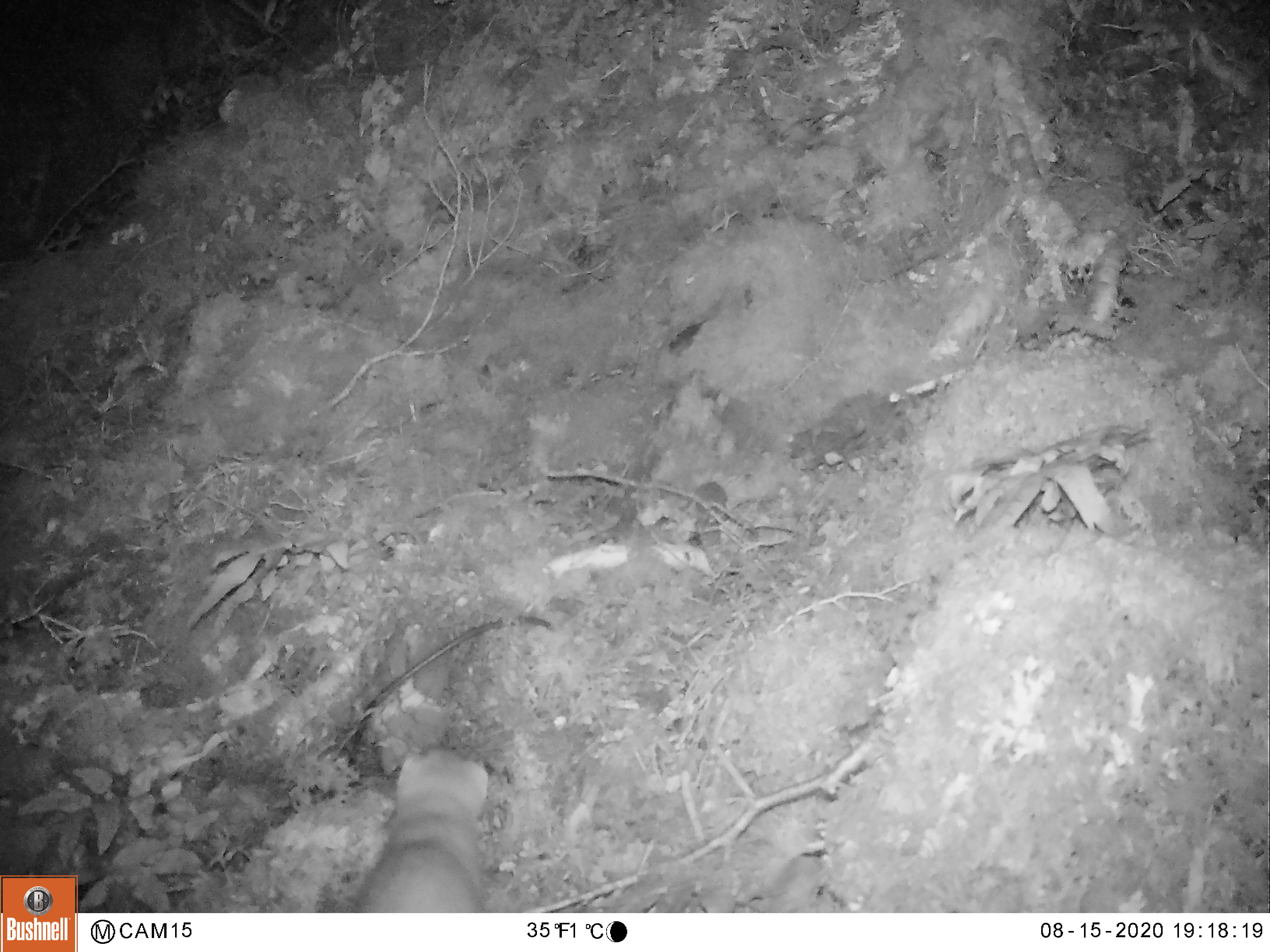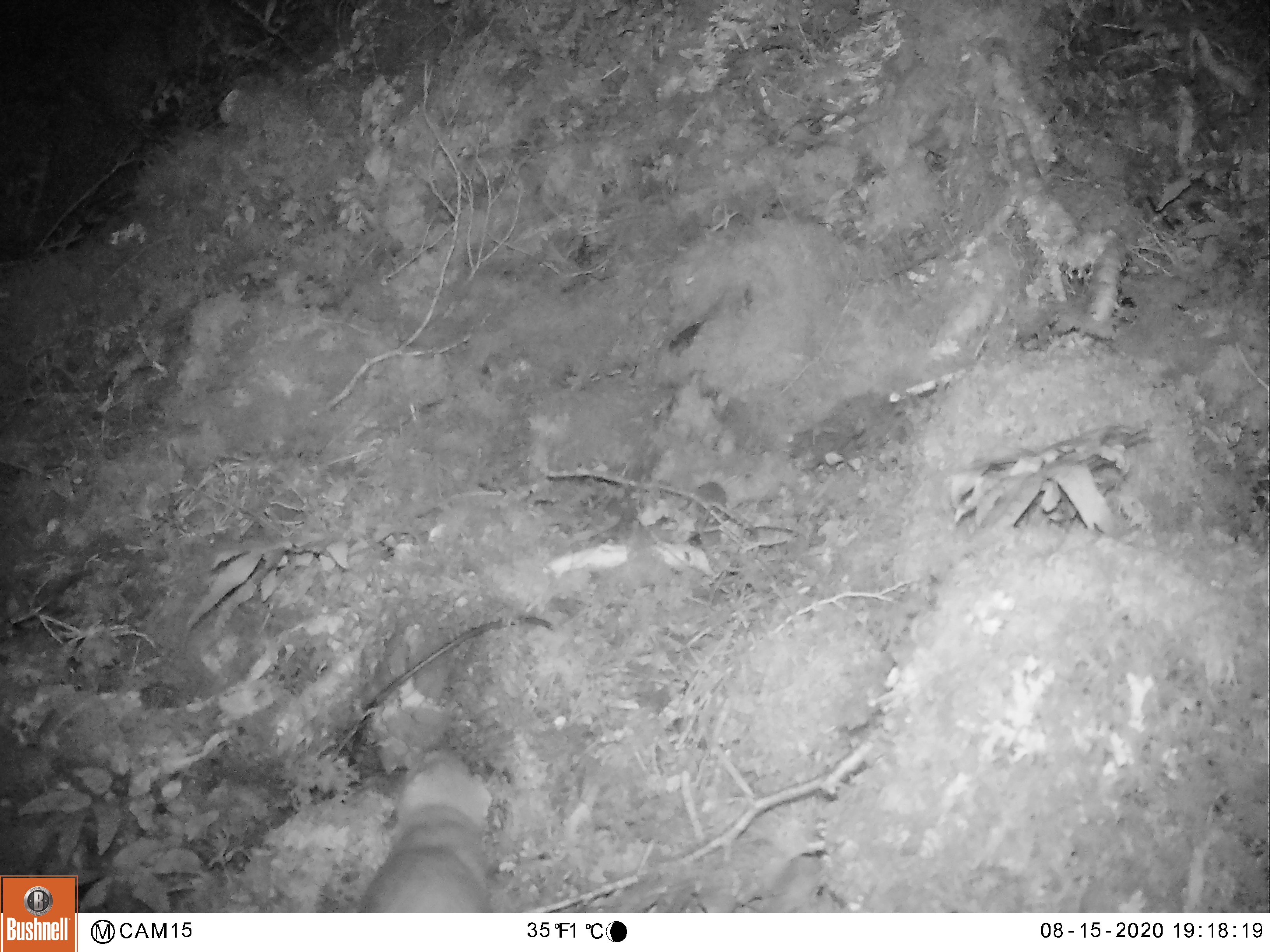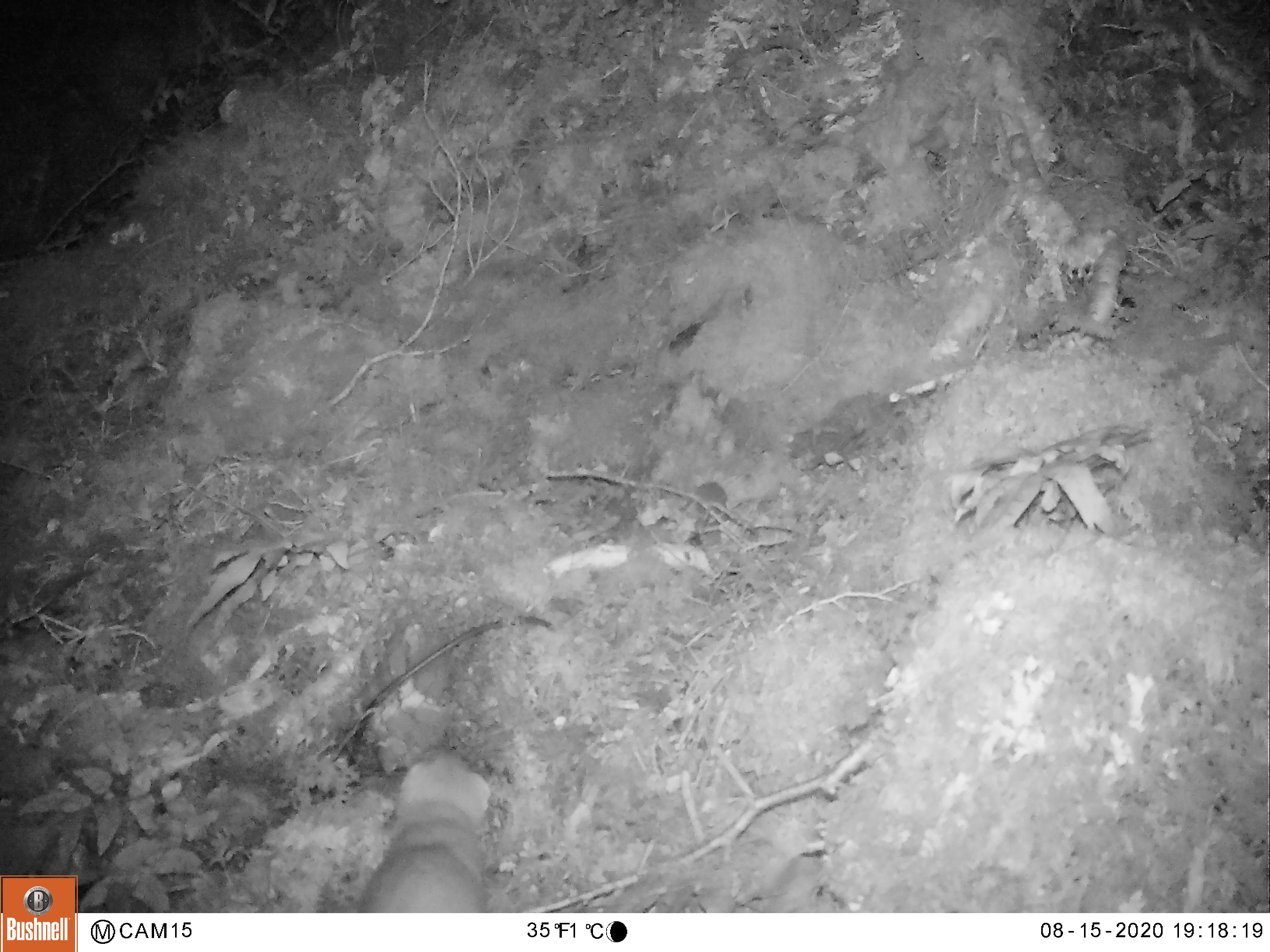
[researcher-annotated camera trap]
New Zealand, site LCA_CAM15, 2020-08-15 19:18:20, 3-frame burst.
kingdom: Animalia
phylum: Chordata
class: Mammalia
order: Carnivora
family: Mustelidae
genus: Mustela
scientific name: Mustela erminea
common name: stoat